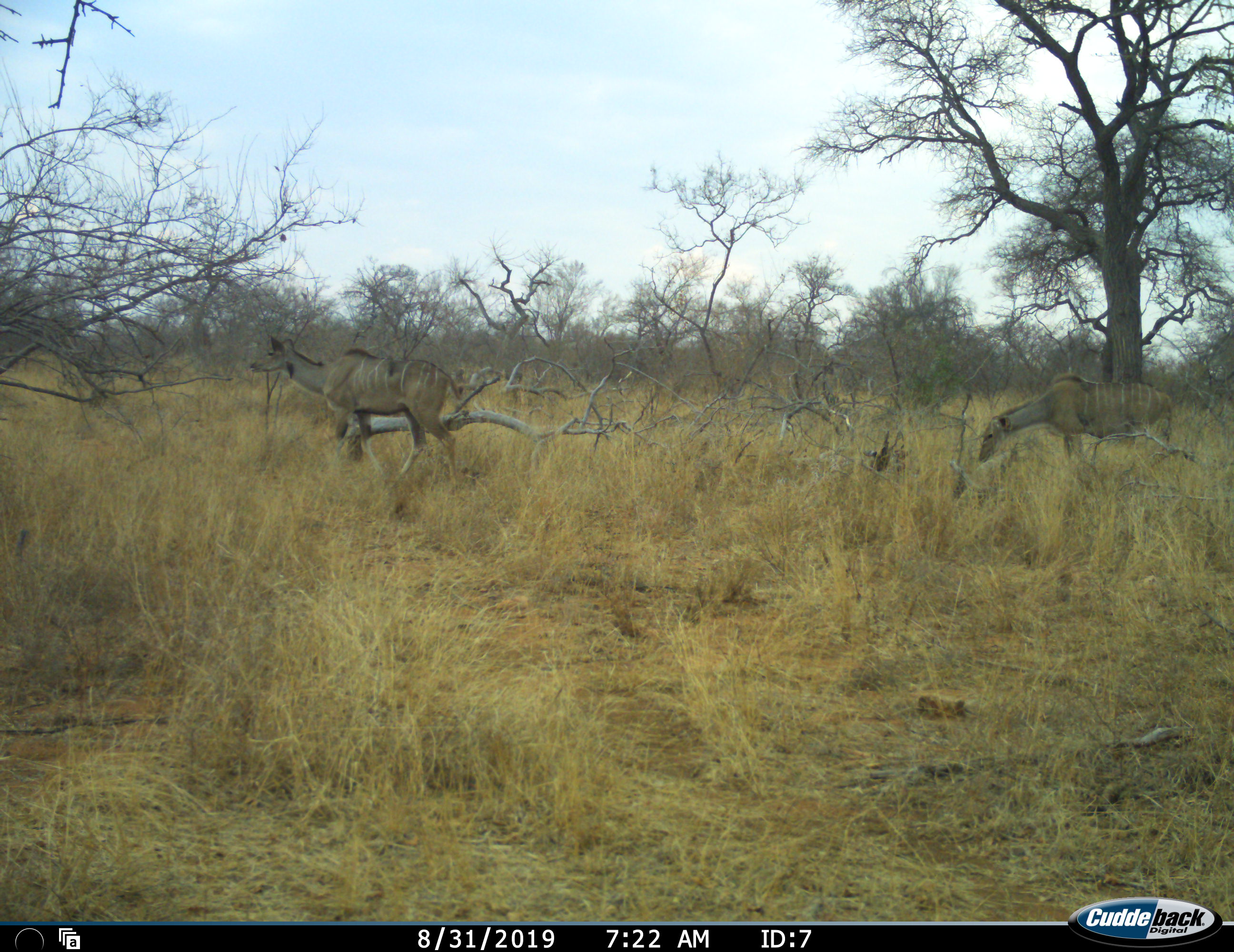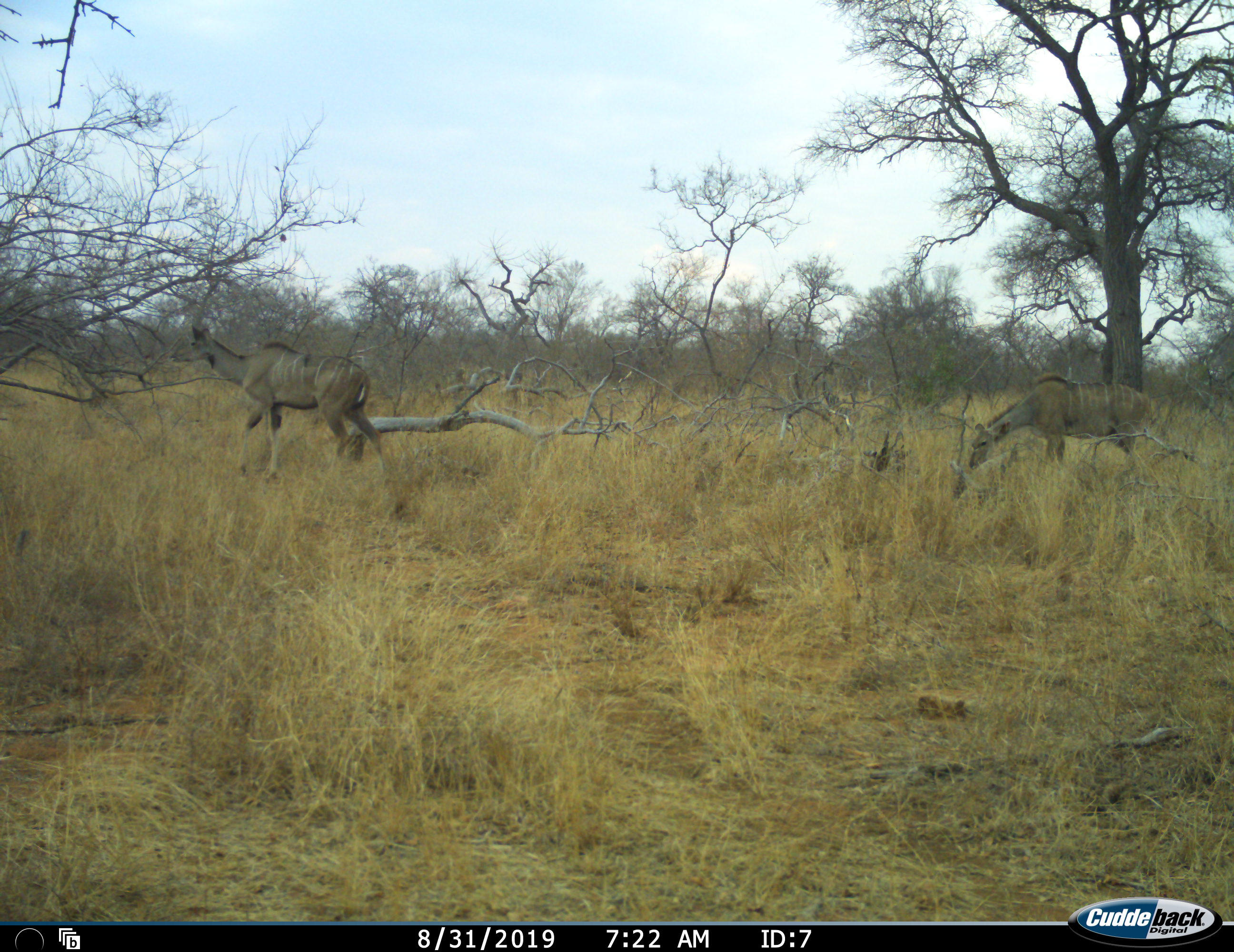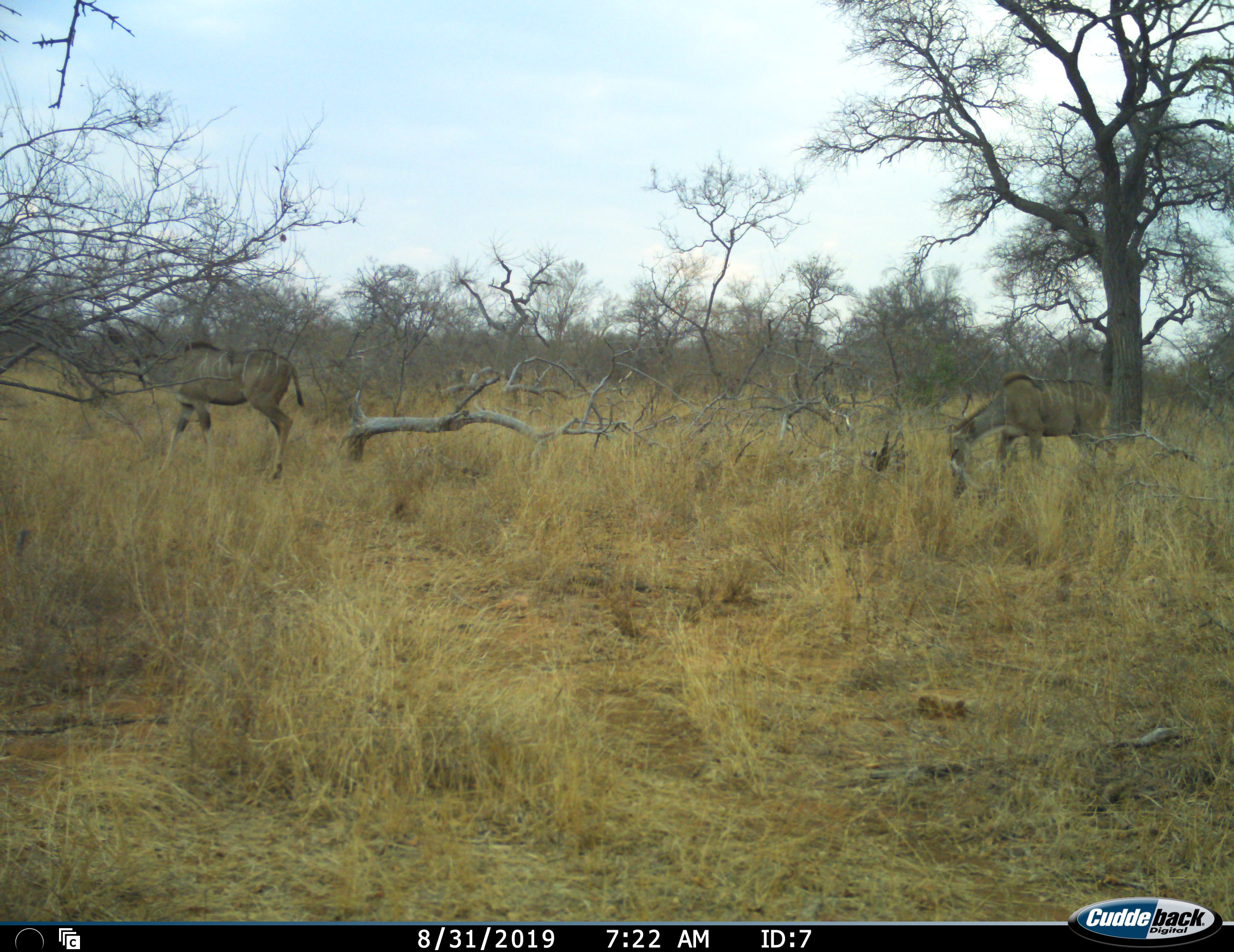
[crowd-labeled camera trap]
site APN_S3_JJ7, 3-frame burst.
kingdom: Animalia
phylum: Chordata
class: Mammalia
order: Artiodactyla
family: Bovidae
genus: Tragelaphus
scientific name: Tragelaphus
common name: kudu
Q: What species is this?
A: Kudu (Tragelaphus).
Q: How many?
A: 2.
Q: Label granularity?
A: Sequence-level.